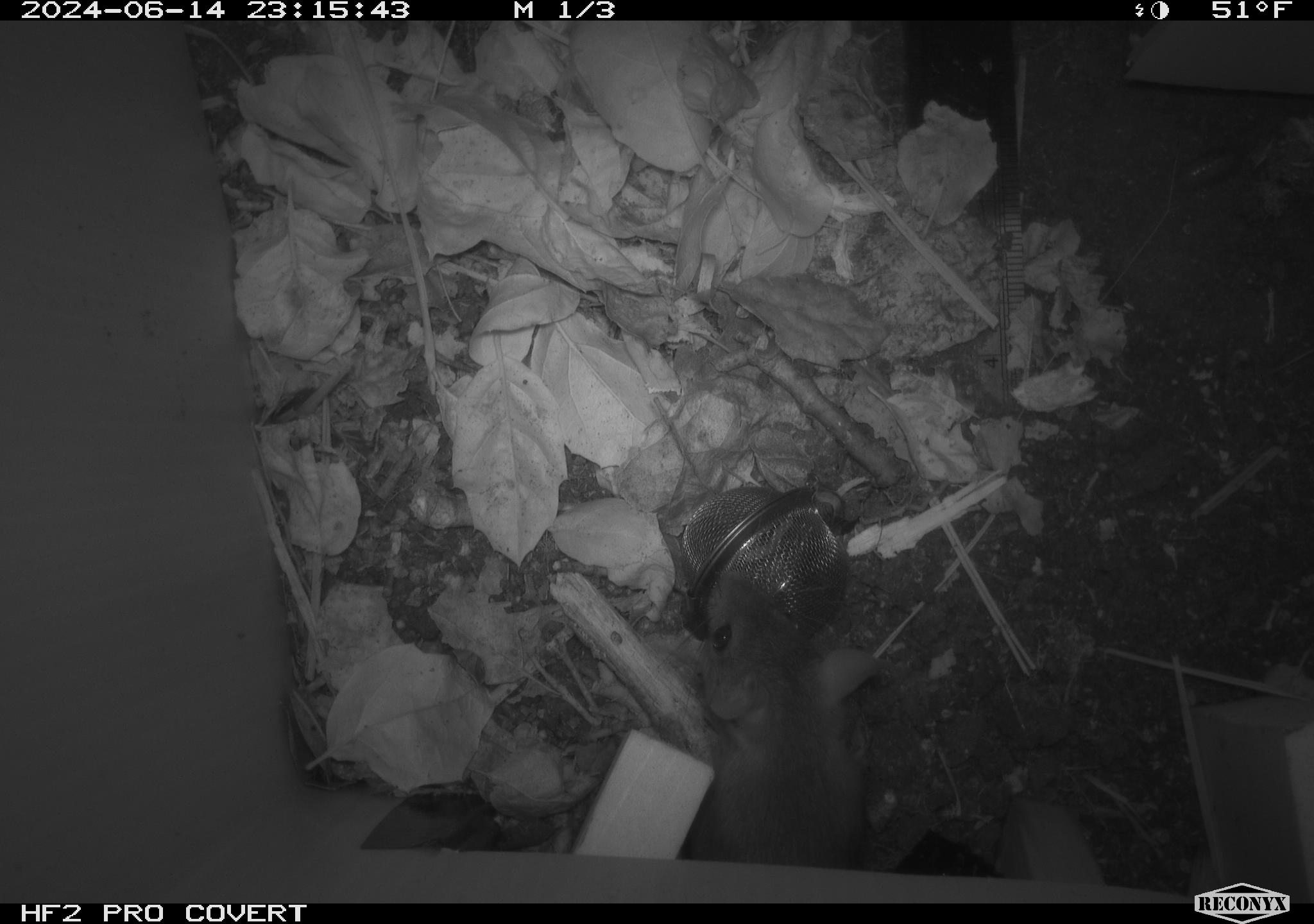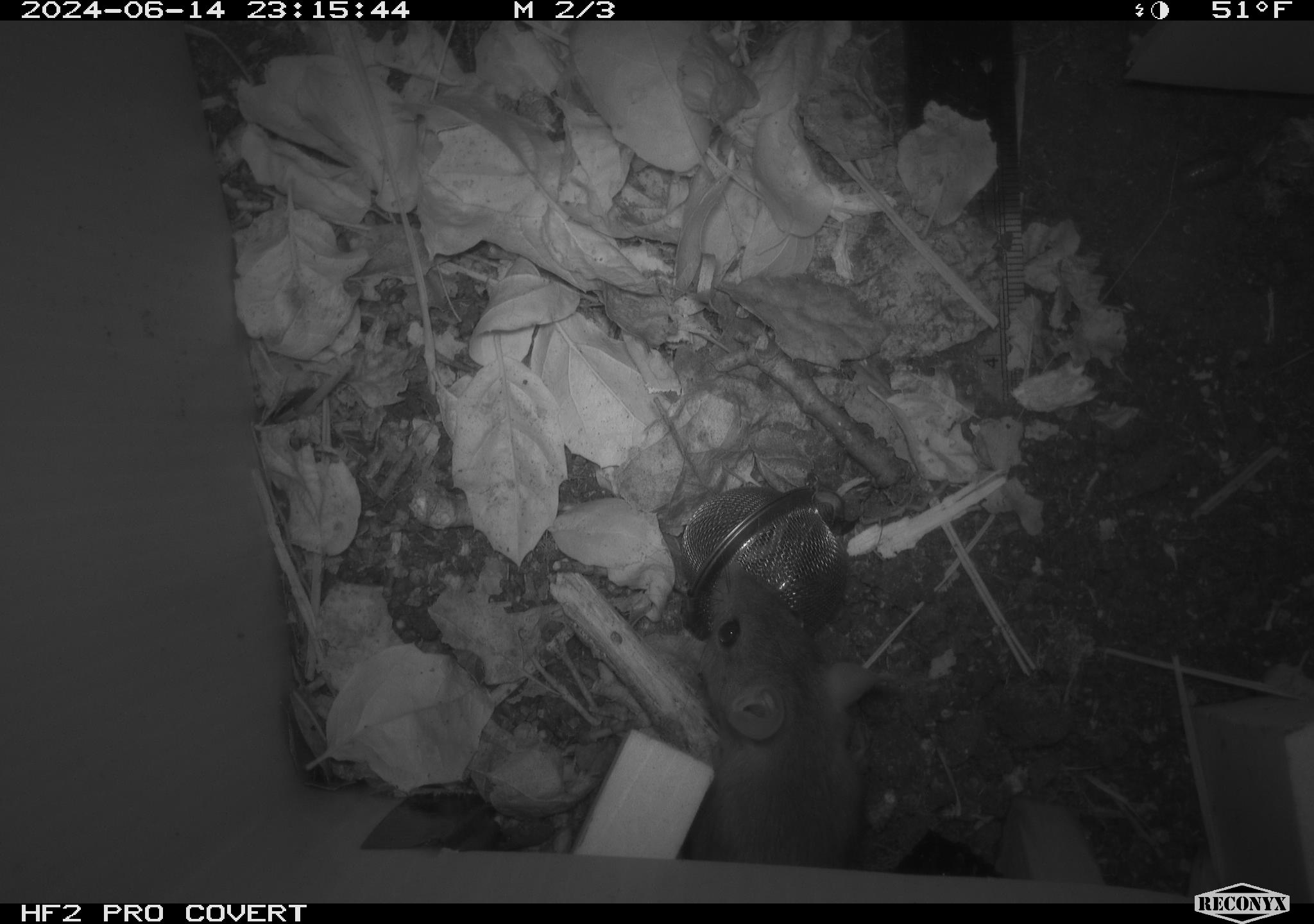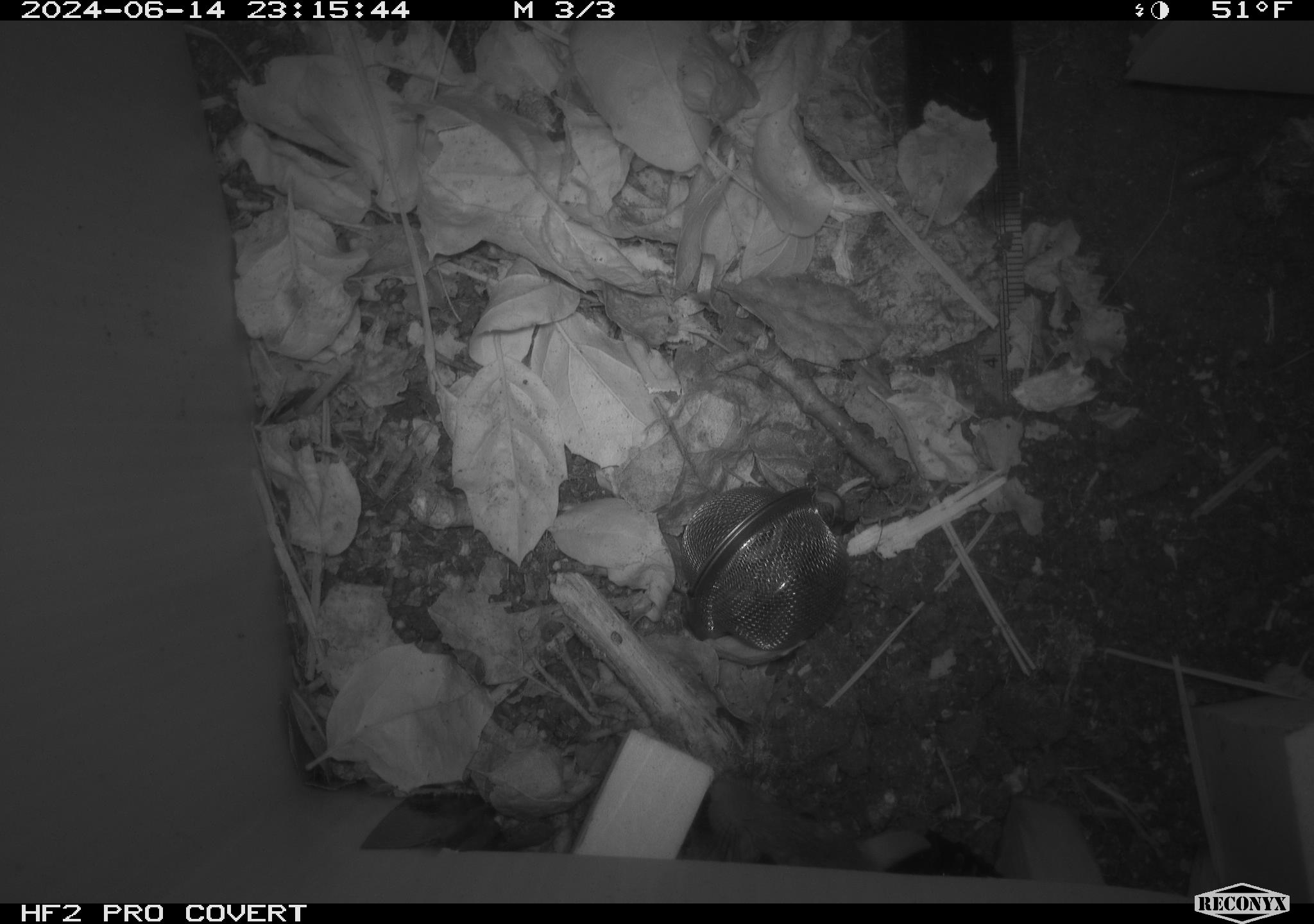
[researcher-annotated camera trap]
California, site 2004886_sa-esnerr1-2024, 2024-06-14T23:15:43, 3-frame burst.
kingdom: Animalia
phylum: Chordata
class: Mammalia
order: Rodentia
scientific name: Rodentia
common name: rodent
Rodent (Rodentia).